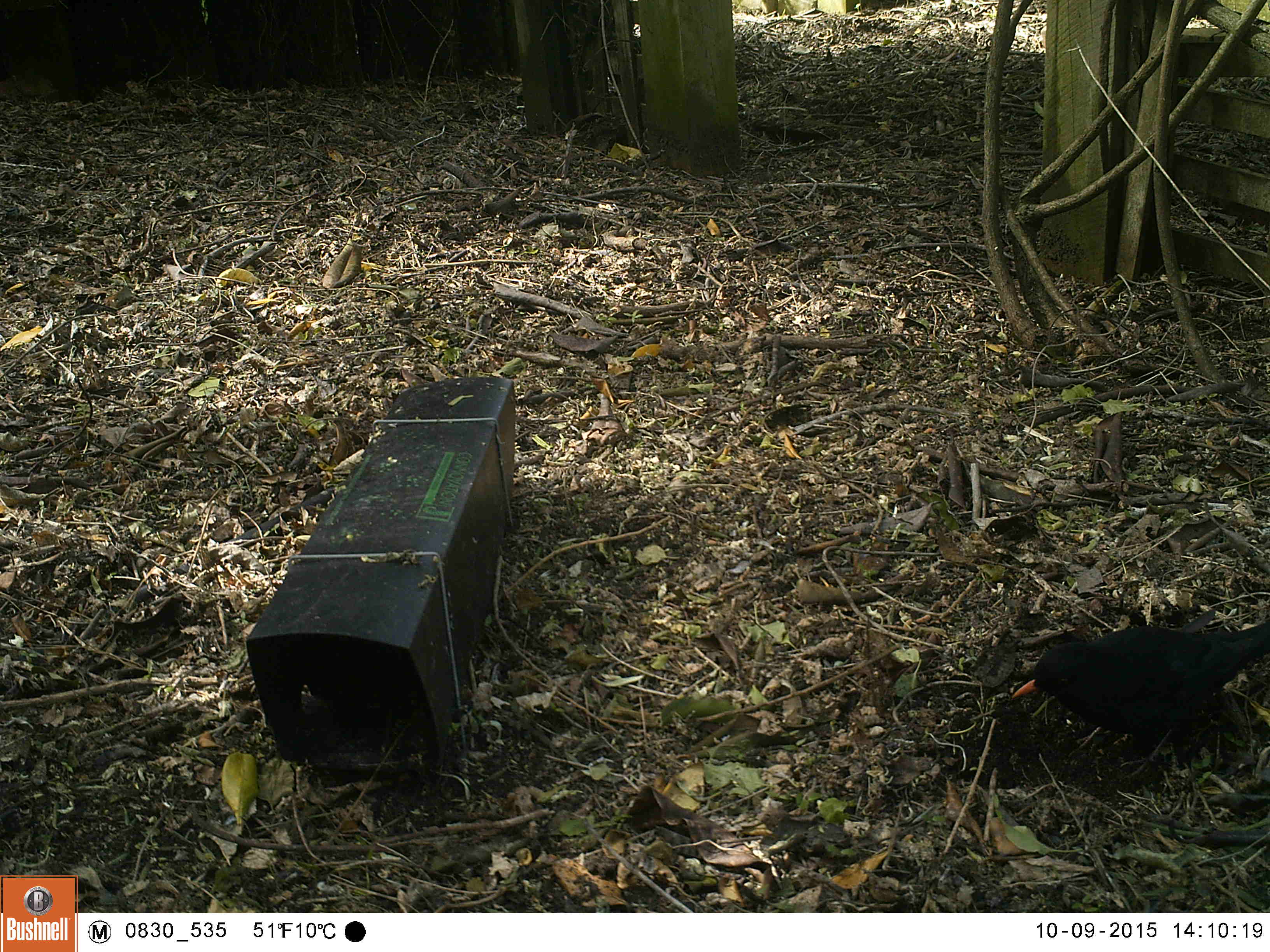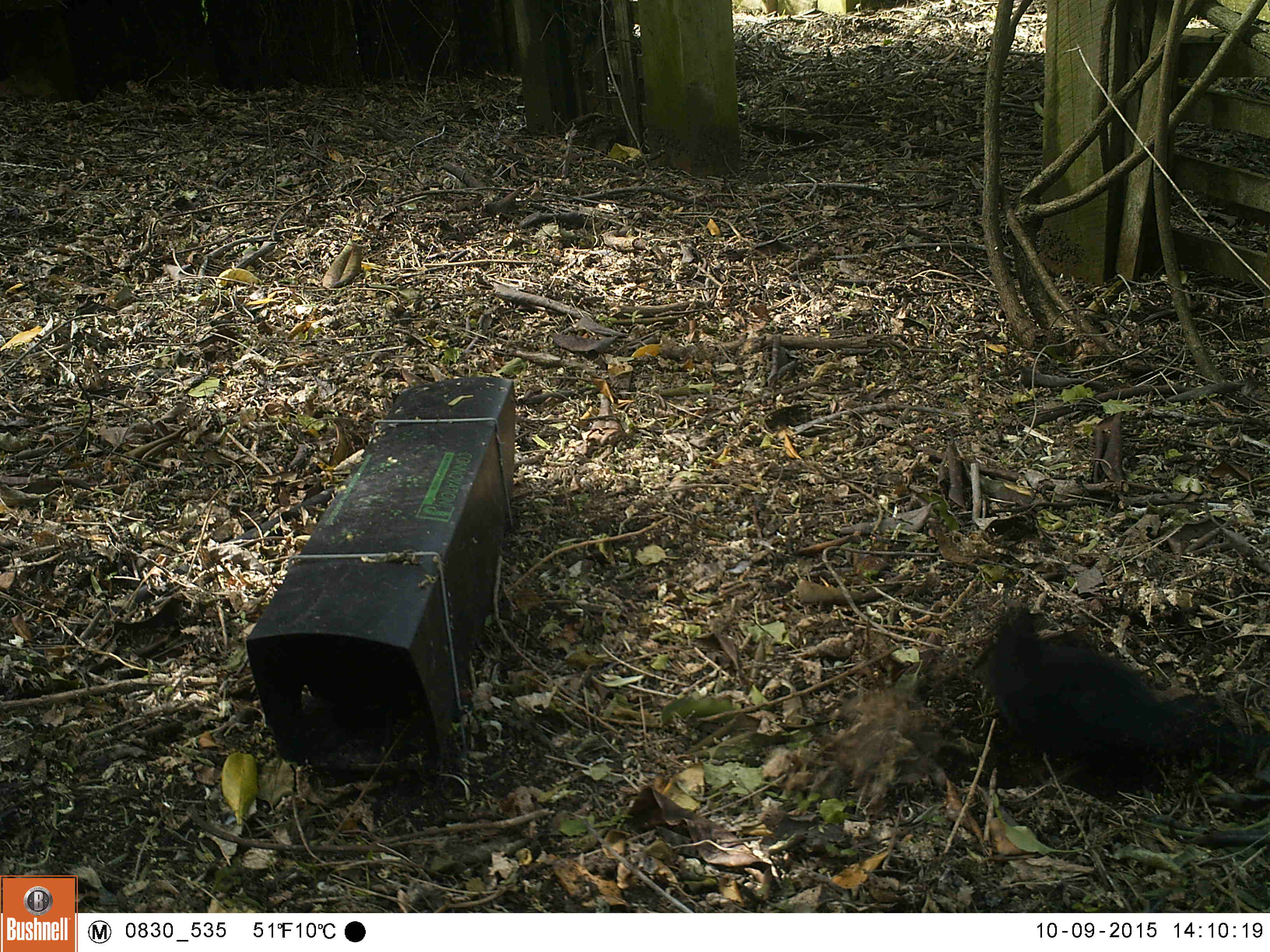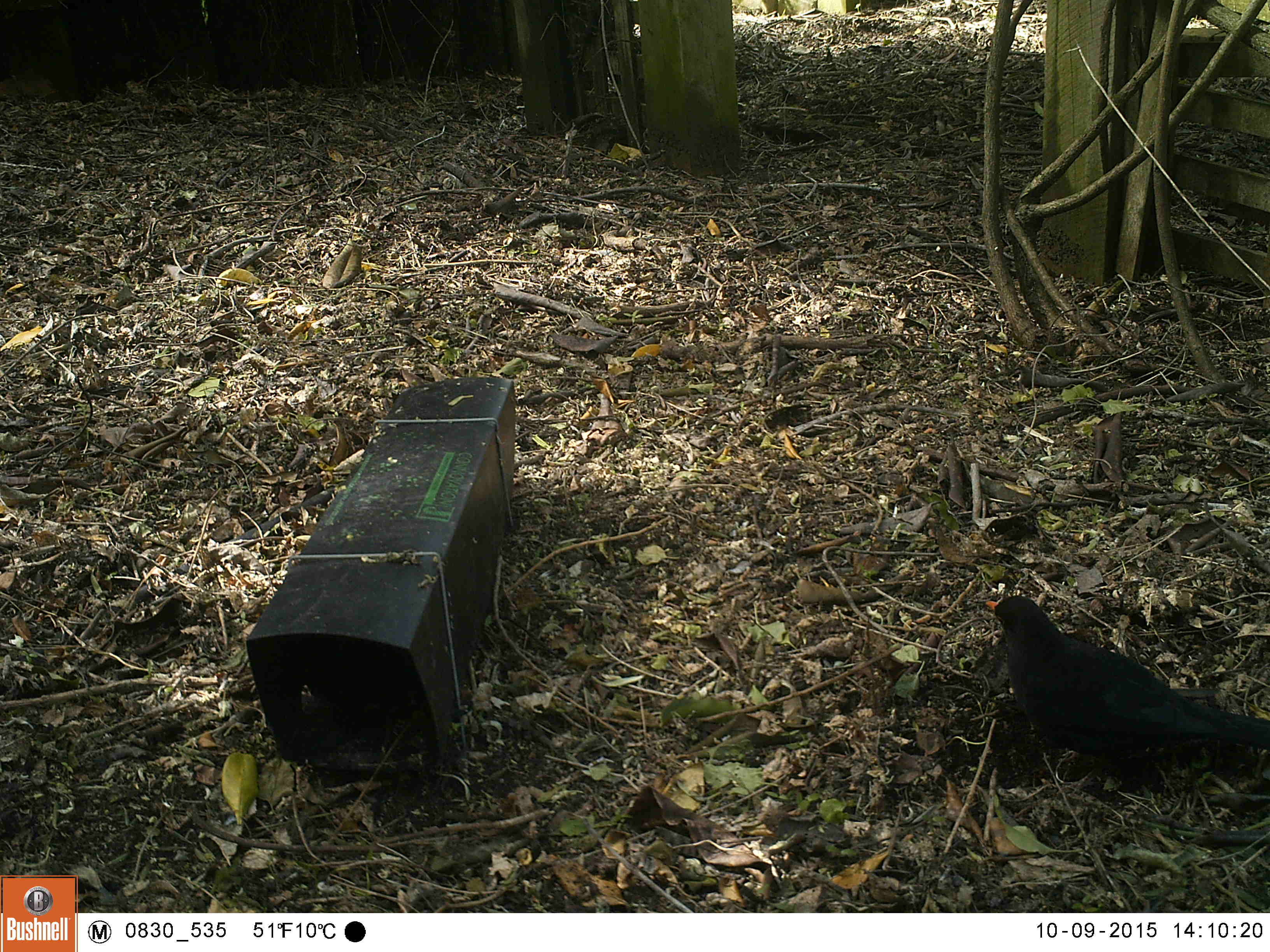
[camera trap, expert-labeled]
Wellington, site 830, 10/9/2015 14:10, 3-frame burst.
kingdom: Animalia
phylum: Chordata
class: Aves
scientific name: Aves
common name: bird